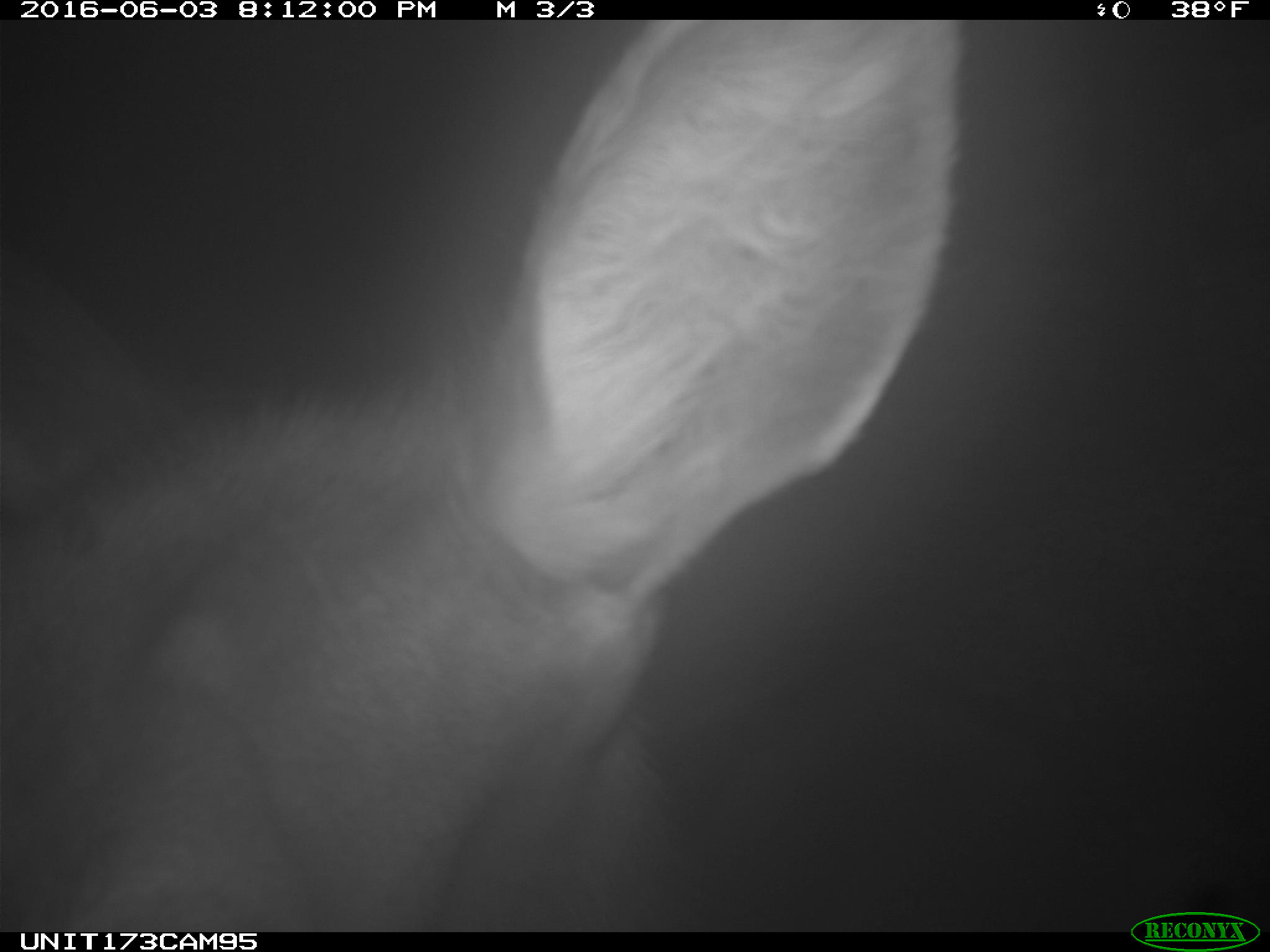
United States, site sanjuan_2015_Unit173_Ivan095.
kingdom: Animalia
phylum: Chordata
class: Mammalia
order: Artiodactyla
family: Cervidae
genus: Cervus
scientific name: Cervus elaphus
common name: red deer